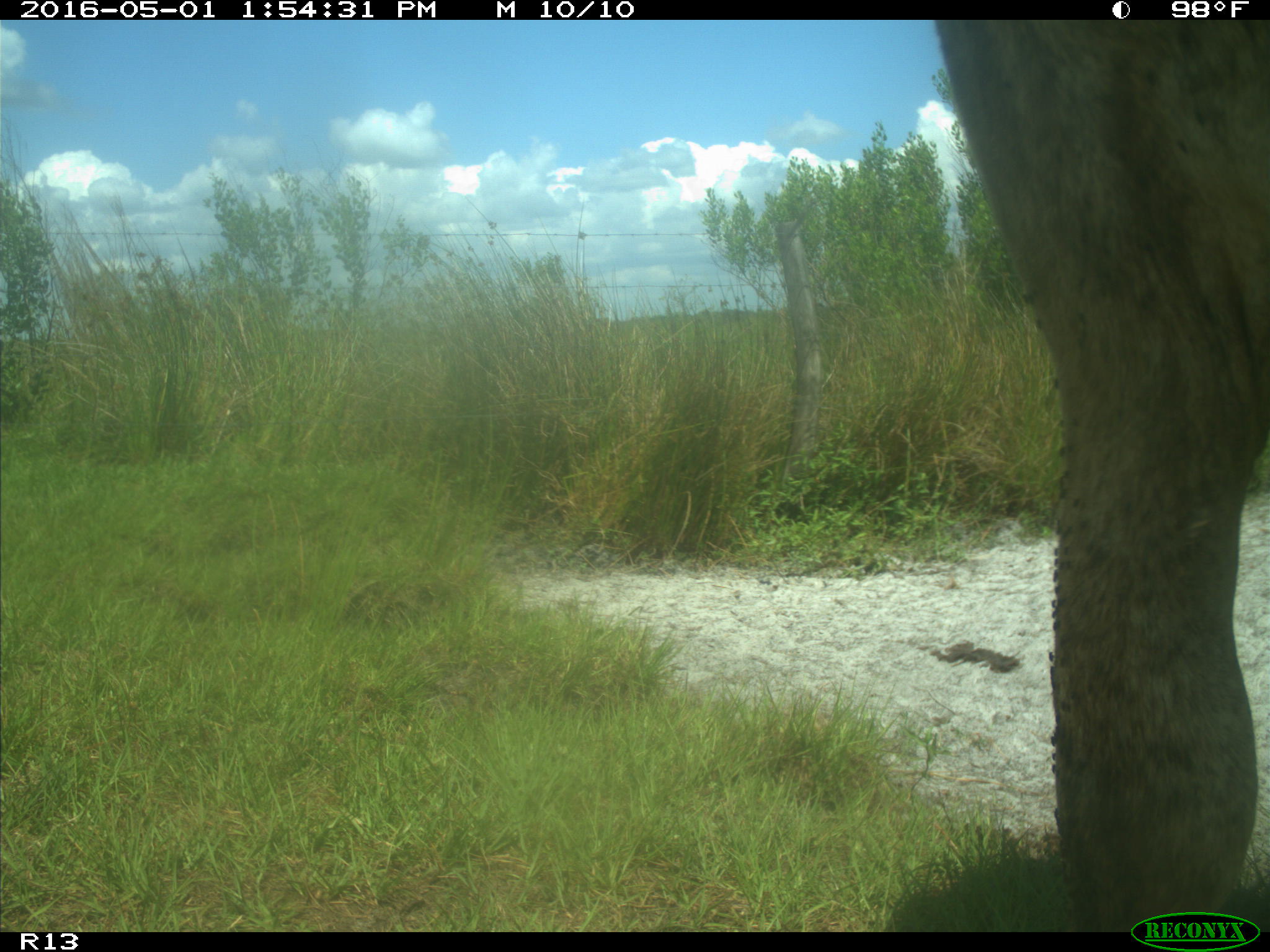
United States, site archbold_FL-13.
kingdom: Animalia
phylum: Chordata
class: Mammalia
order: Artiodactyla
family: Bovidae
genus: Bos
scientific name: Bos taurus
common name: domestic cow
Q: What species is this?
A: Bos taurus (domestic cow).